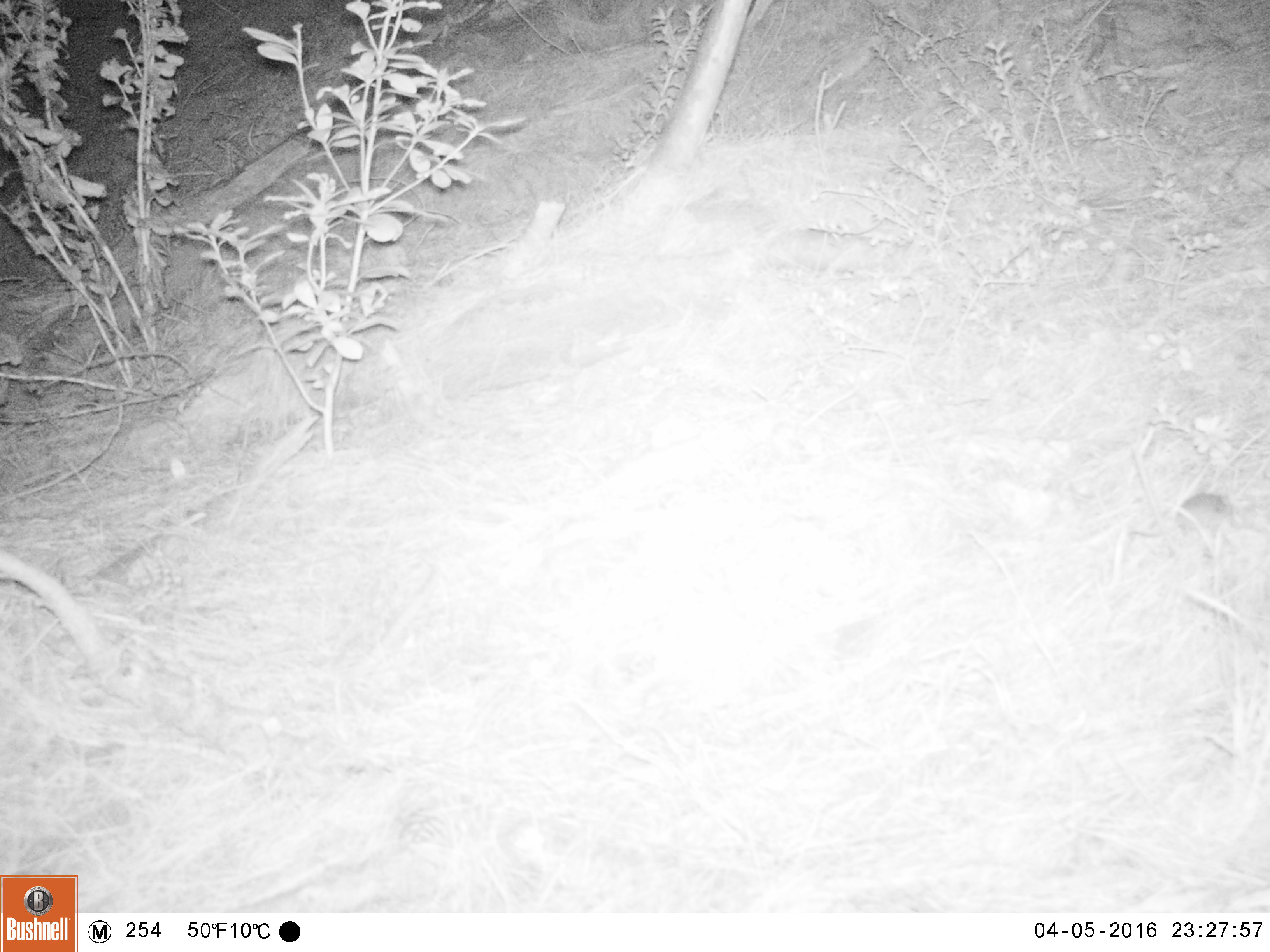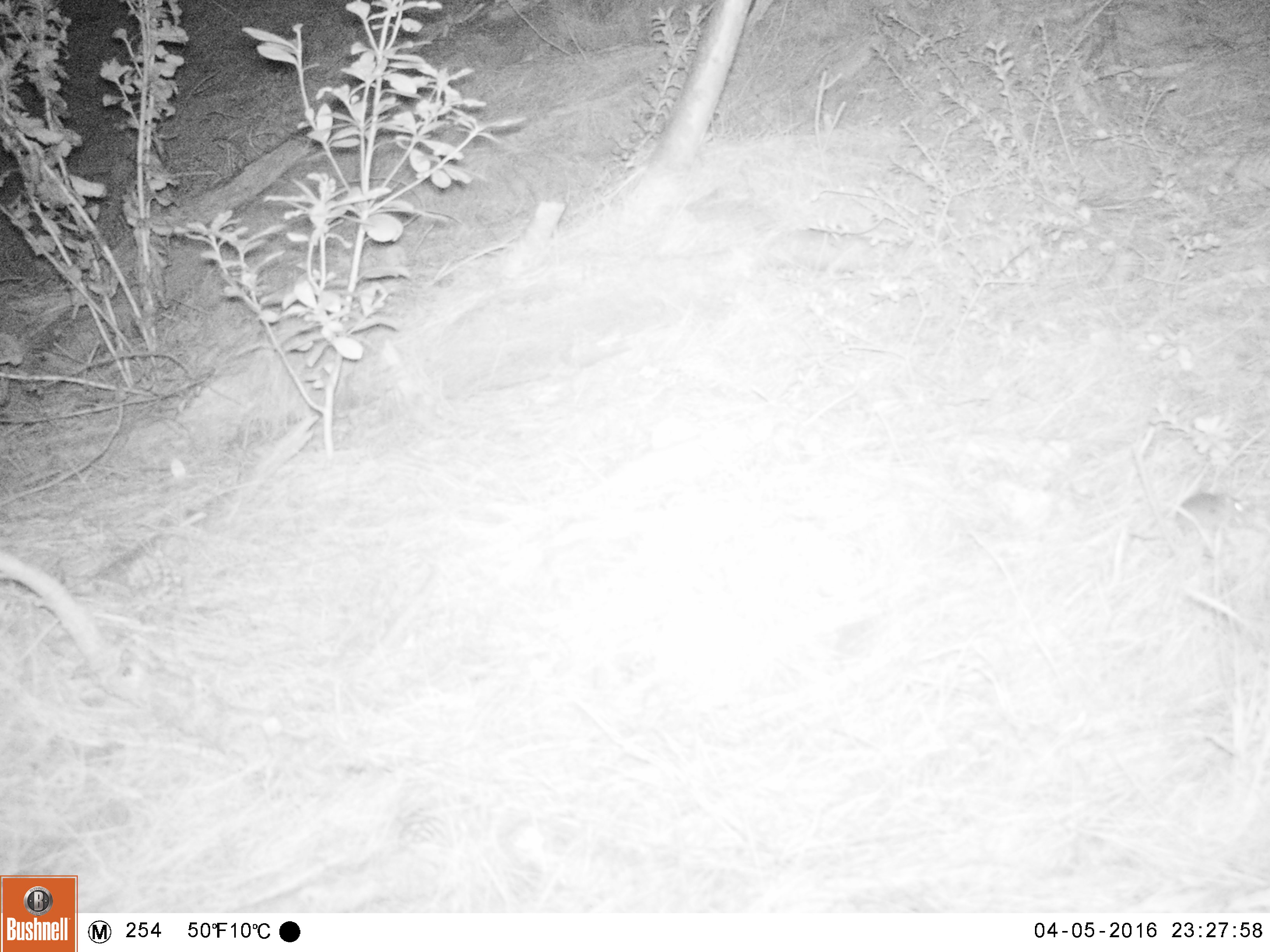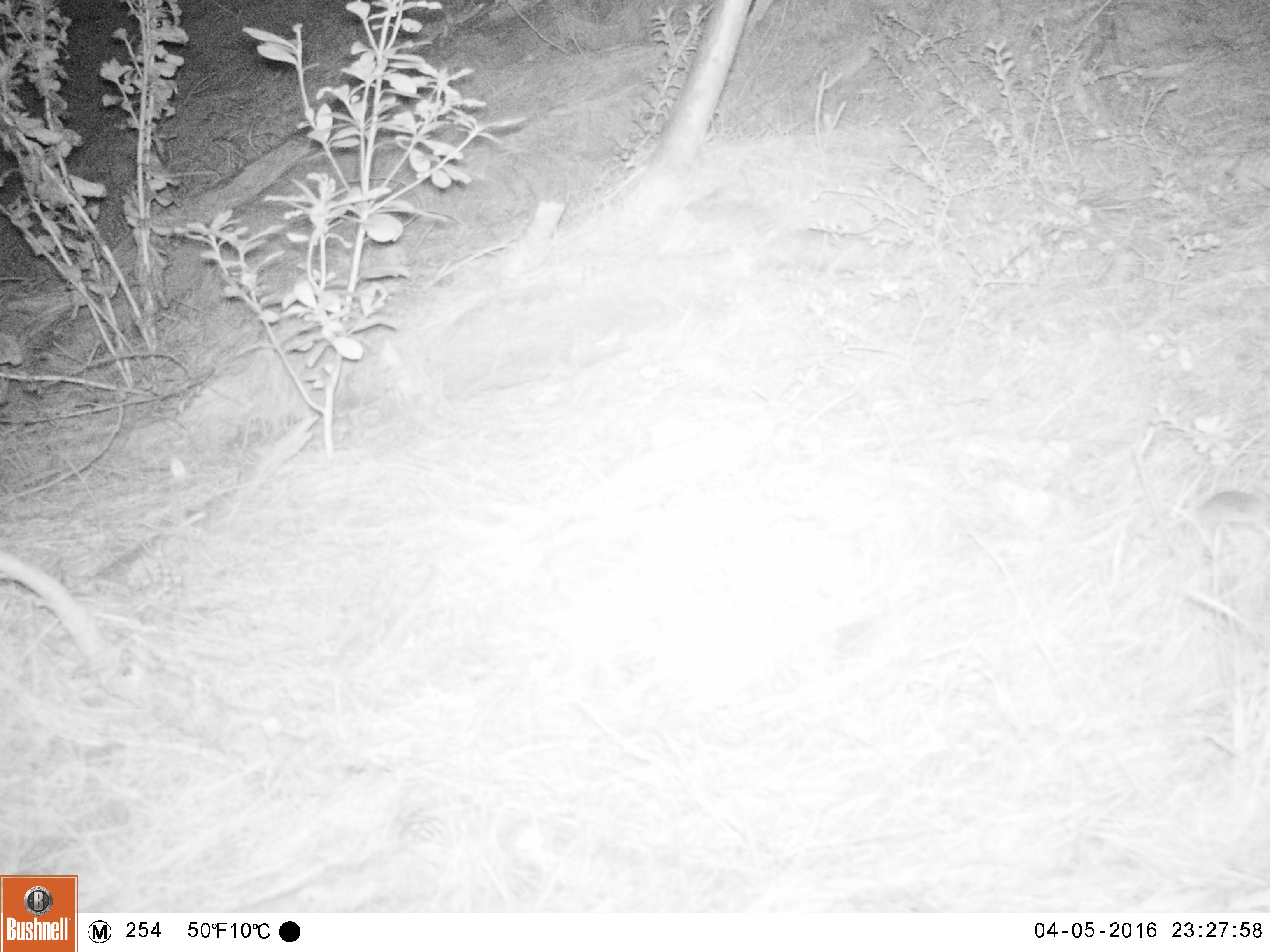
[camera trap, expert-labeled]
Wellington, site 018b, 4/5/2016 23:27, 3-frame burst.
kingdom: Animalia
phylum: Chordata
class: Mammalia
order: Rodentia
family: Muridae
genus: Mus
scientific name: Mus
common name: mouse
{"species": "mouse (Mus)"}